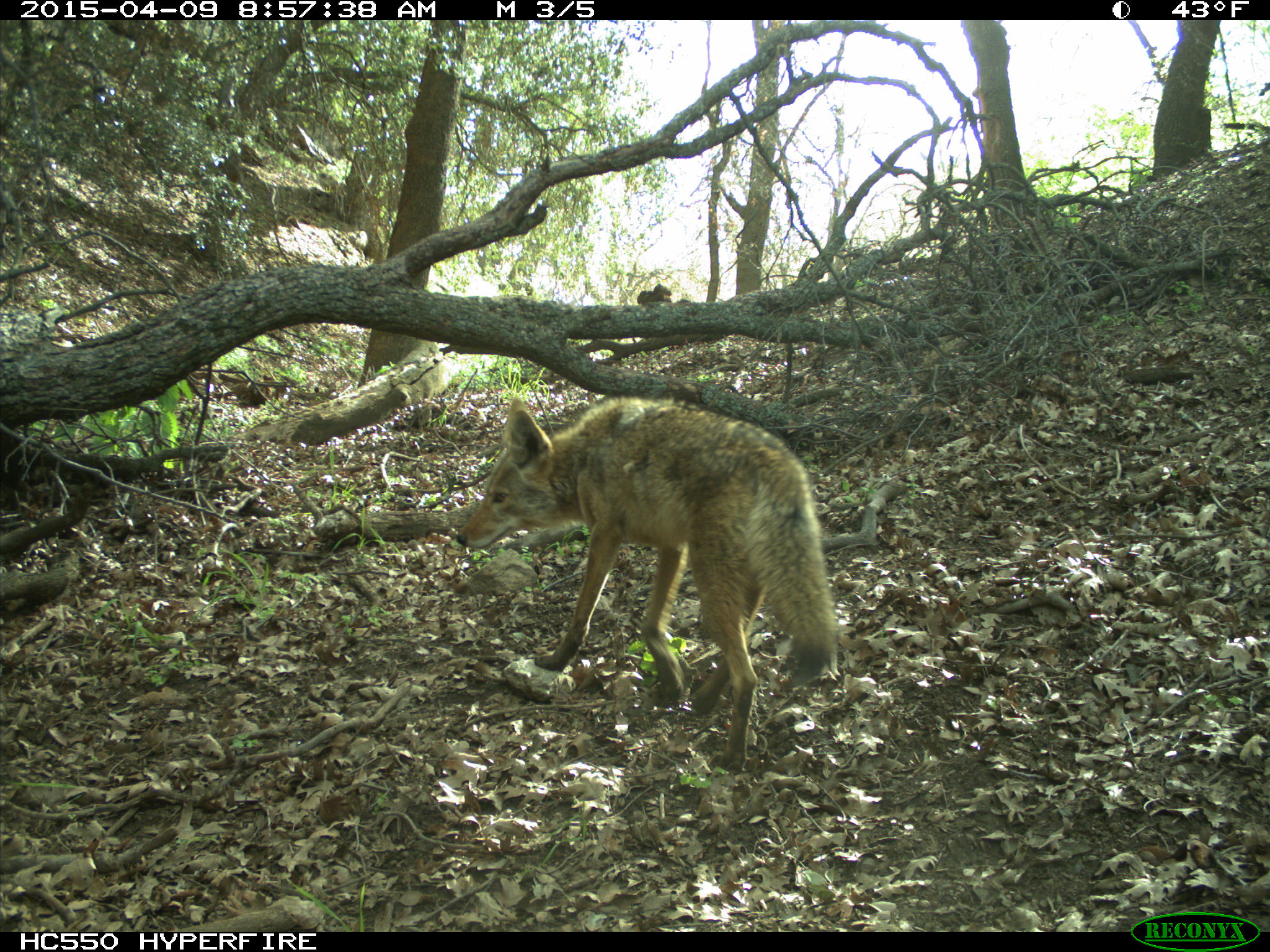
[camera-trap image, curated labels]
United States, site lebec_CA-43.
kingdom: Animalia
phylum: Chordata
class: Mammalia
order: Carnivora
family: Canidae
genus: Canis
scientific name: Canis latrans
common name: coyote